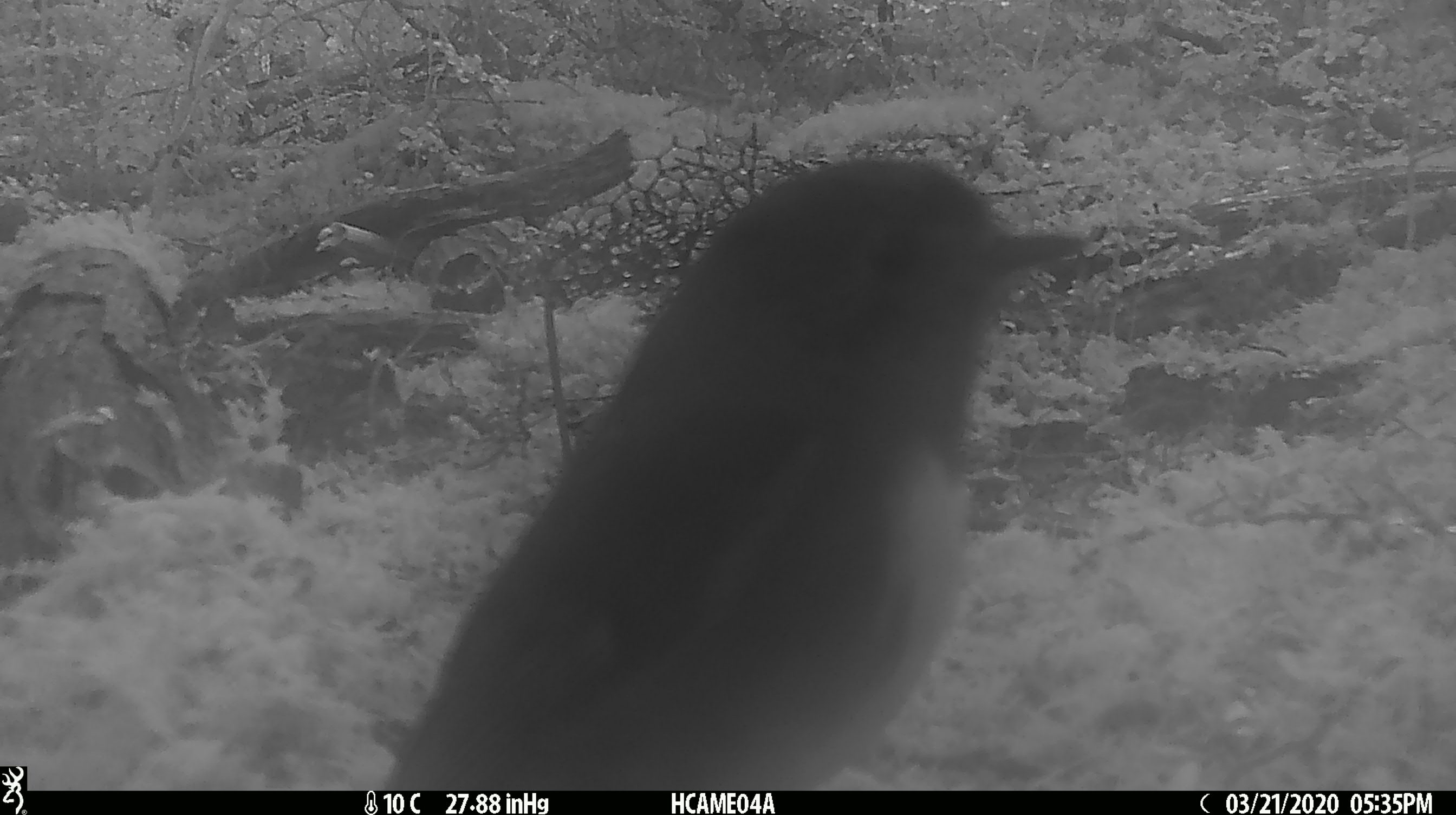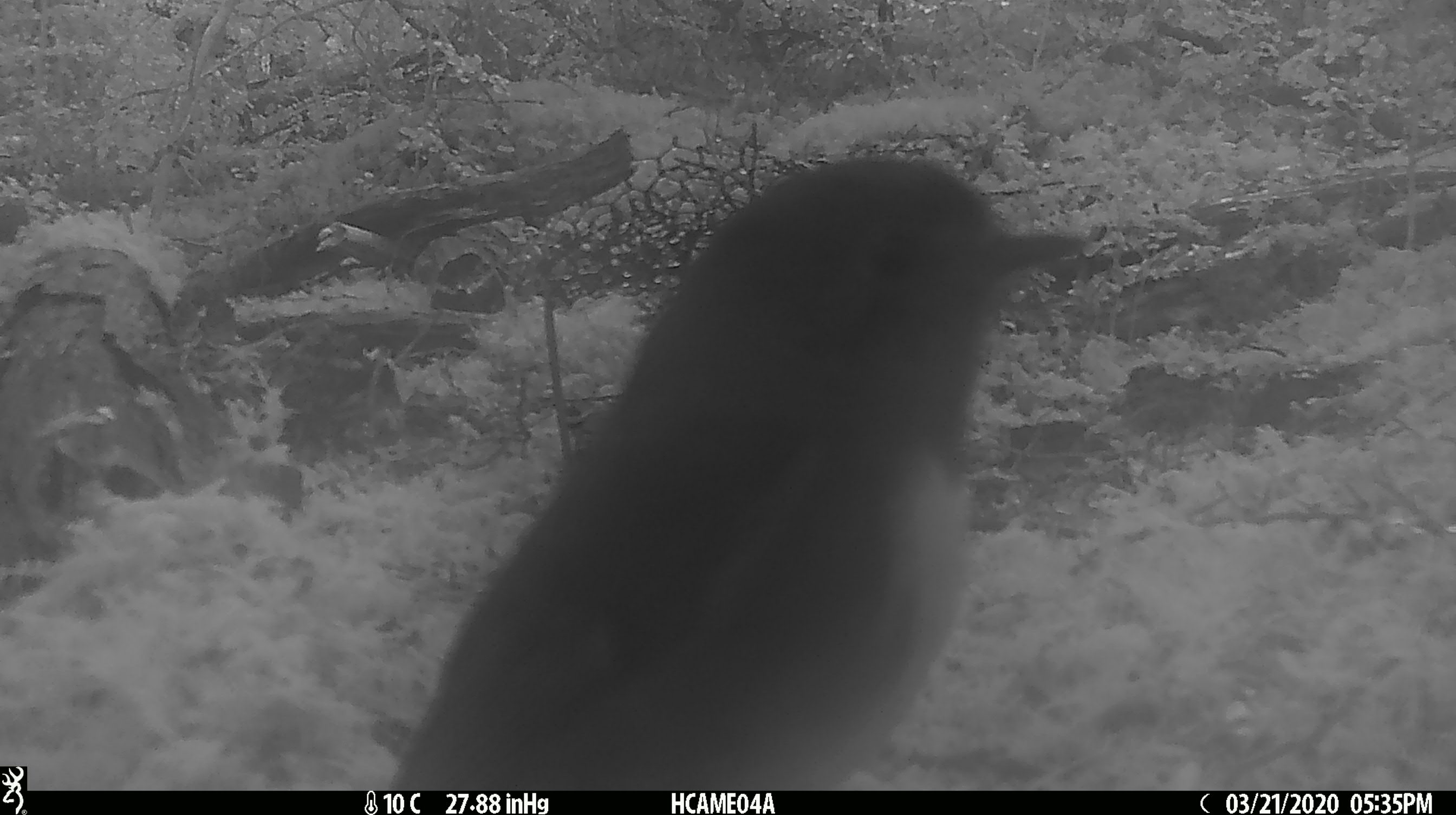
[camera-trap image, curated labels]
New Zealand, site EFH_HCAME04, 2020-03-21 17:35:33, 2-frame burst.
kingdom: Animalia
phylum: Chordata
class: Aves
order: Passeriformes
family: Petroicidae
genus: Petroica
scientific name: Petroica australis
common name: new zealand robin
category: robin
Robin (new zealand robin) (Petroica australis).